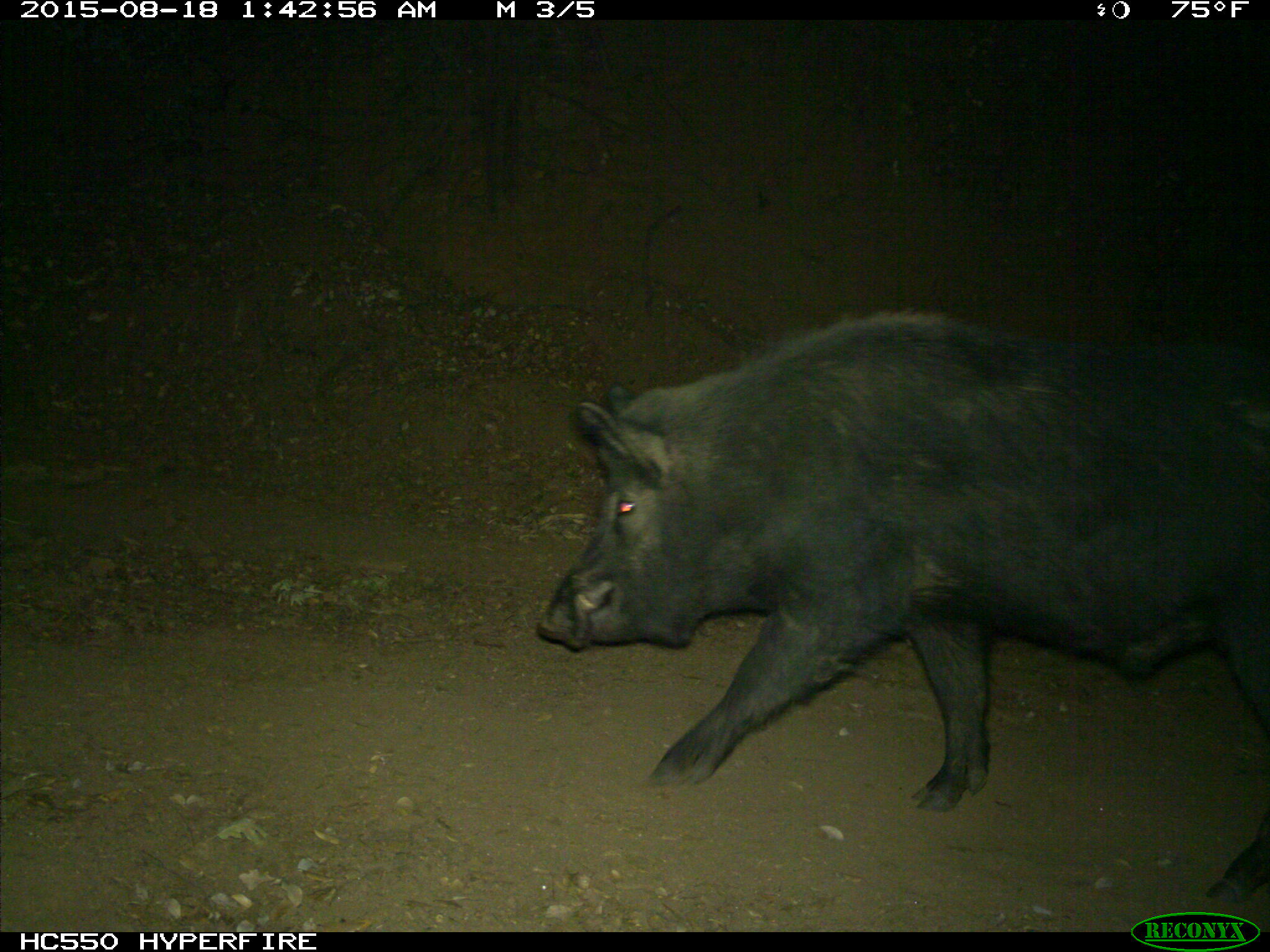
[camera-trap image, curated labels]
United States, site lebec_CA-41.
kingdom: Animalia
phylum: Chordata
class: Mammalia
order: Artiodactyla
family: Suidae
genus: Sus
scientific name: Sus scrofa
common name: wild boar